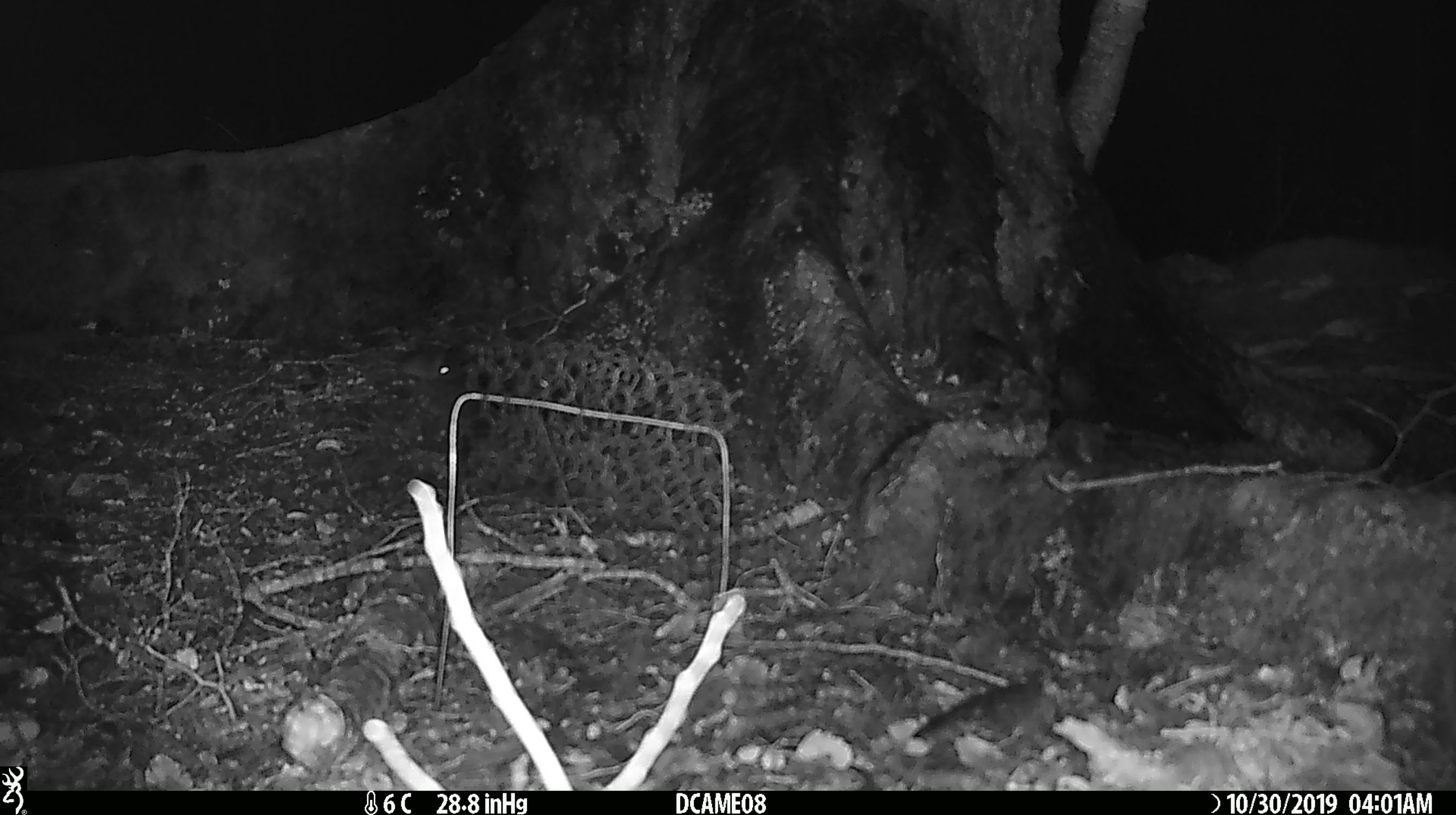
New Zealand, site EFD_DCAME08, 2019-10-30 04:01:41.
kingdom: Animalia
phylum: Chordata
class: Mammalia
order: Rodentia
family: Muridae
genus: Mus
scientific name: Mus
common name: mouse